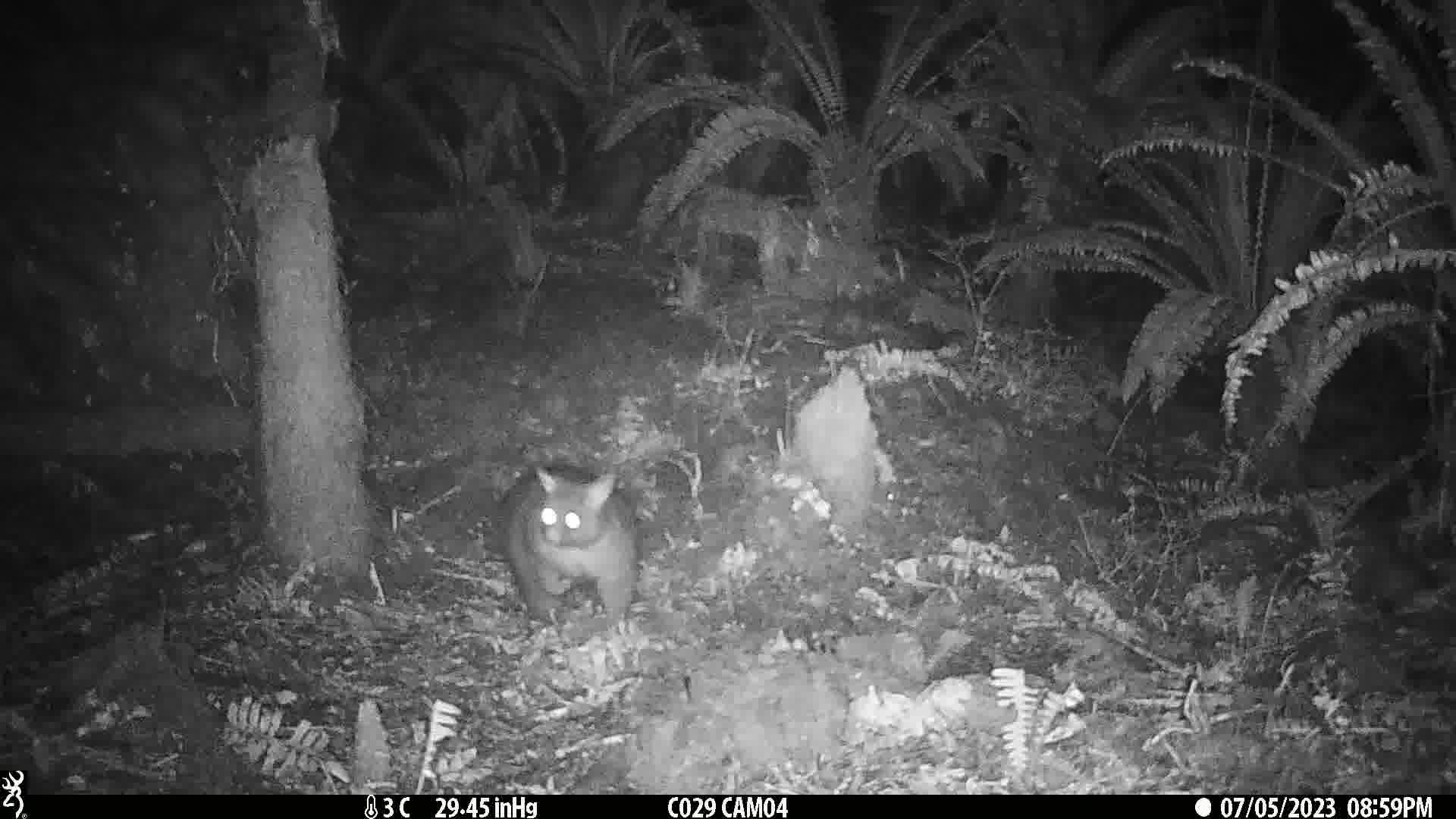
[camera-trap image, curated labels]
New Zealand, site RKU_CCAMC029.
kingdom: Animalia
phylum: Chordata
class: Mammalia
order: Diprotodontia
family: Phalangeridae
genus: Trichosurus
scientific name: Trichosurus vulpecula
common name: common brushtail possum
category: possum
Possum (common brushtail possum) (Trichosurus vulpecula).